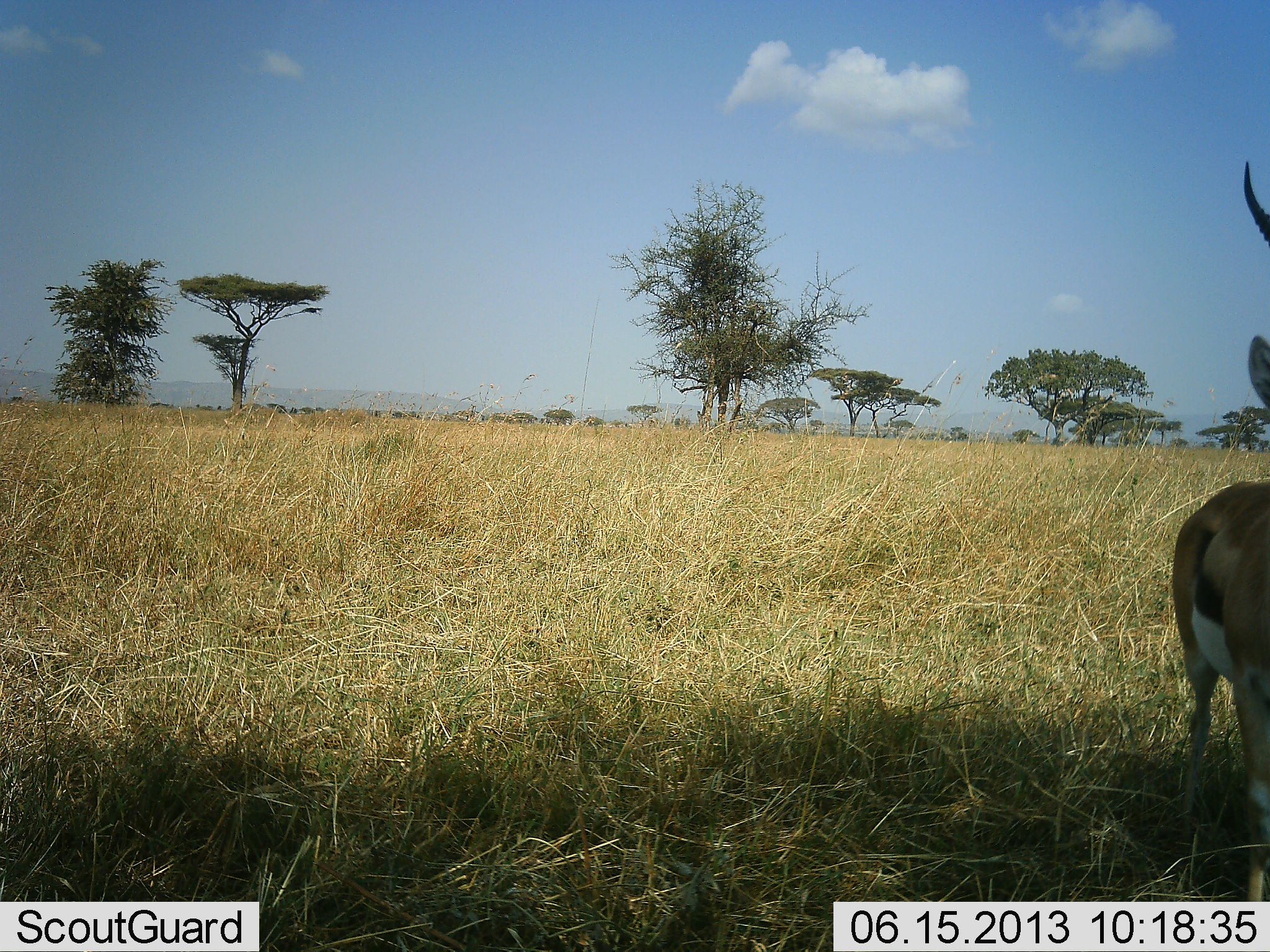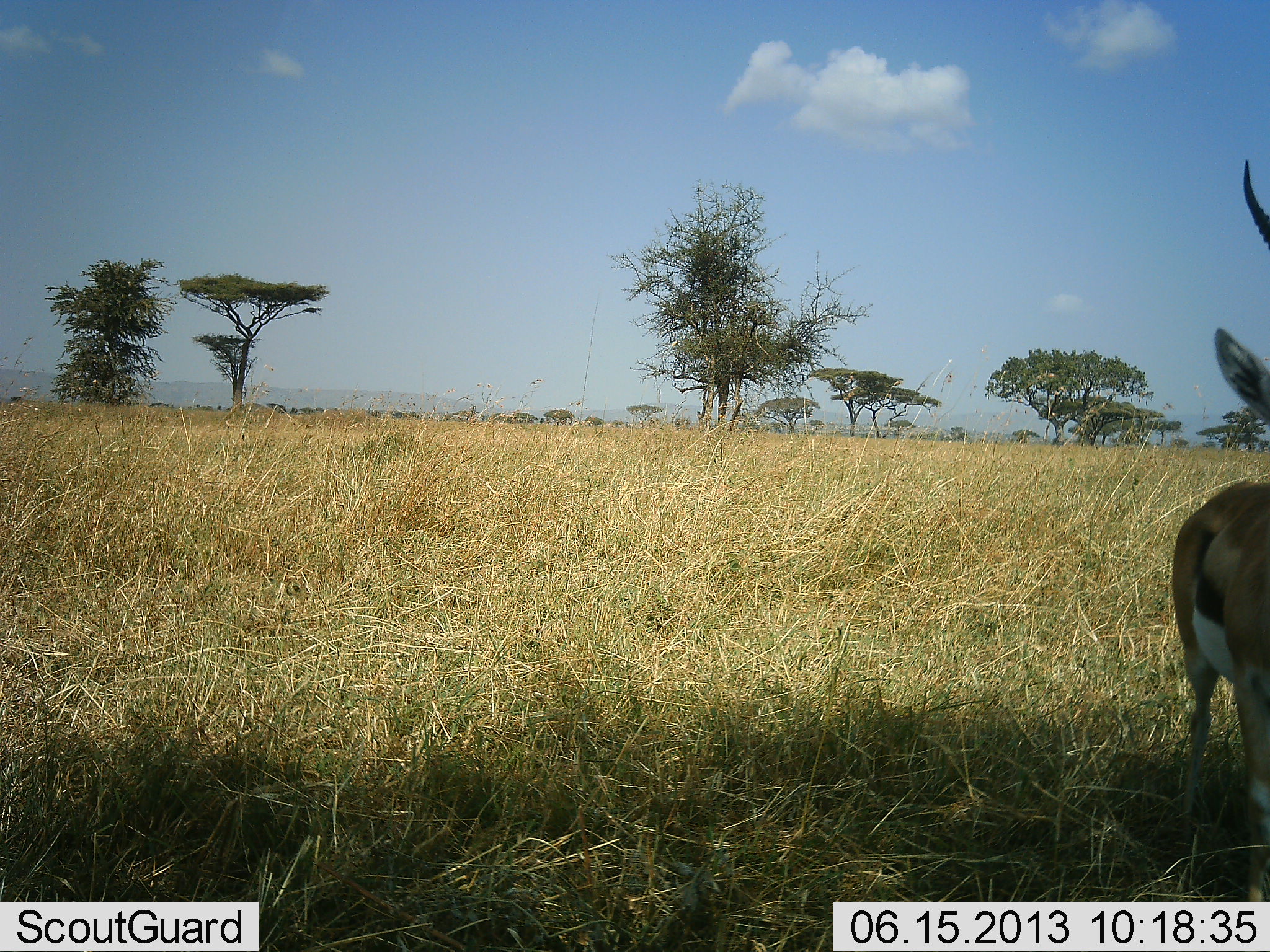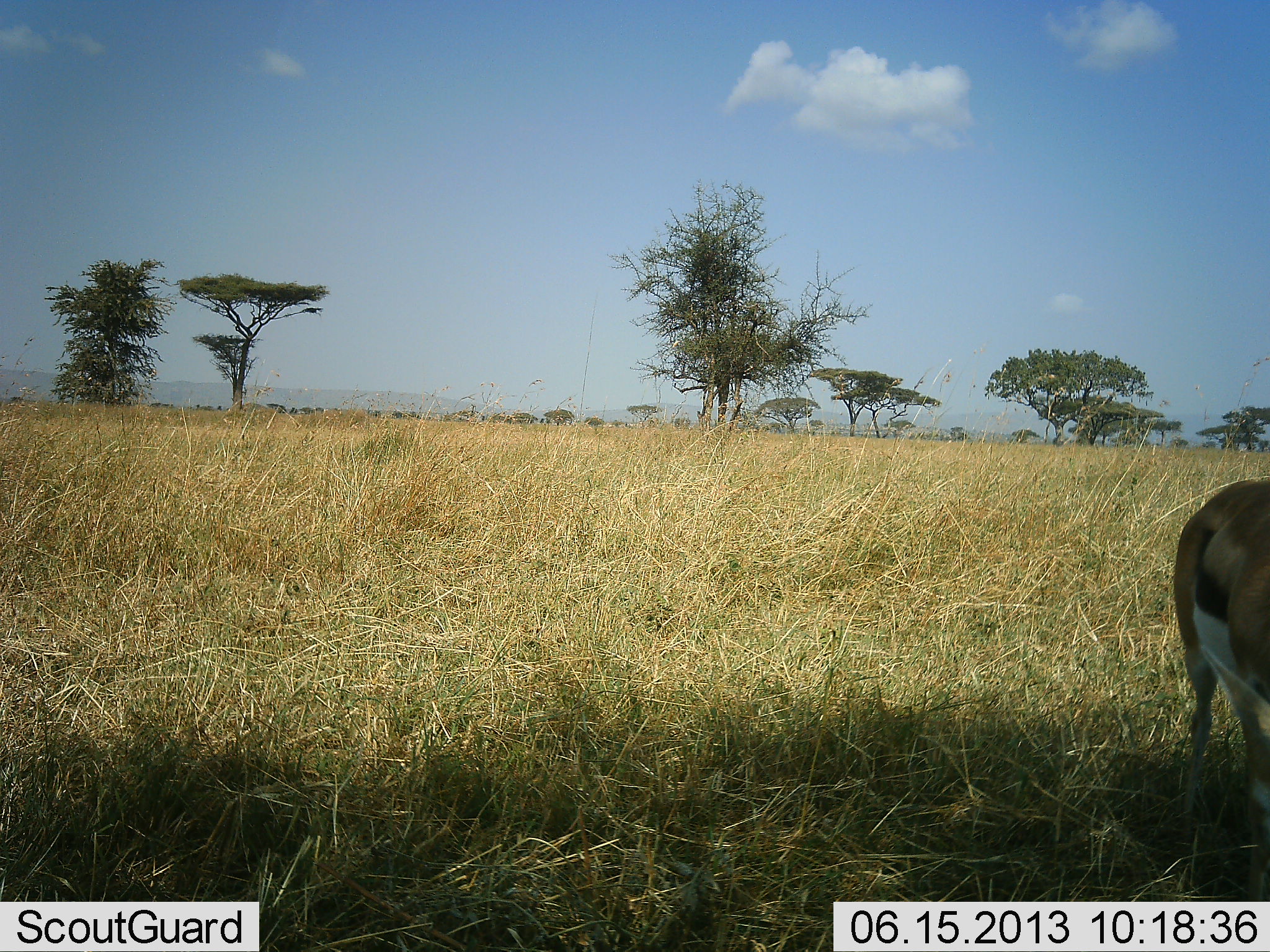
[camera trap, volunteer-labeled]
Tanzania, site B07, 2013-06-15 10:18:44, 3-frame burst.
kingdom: Animalia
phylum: Chordata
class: Mammalia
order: Artiodactyla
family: Bovidae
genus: Eudorcas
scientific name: Eudorcas thomsonii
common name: thomson's gazelle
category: gazellethomsons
Gazellethomsons (thomson's gazelle) (Eudorcas thomsonii), count 1. Behavior (volunteer vote fractions): standing 100%, resting 0%, moving 0%, interacting 0%. Young present (vote fraction): 0%. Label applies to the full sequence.